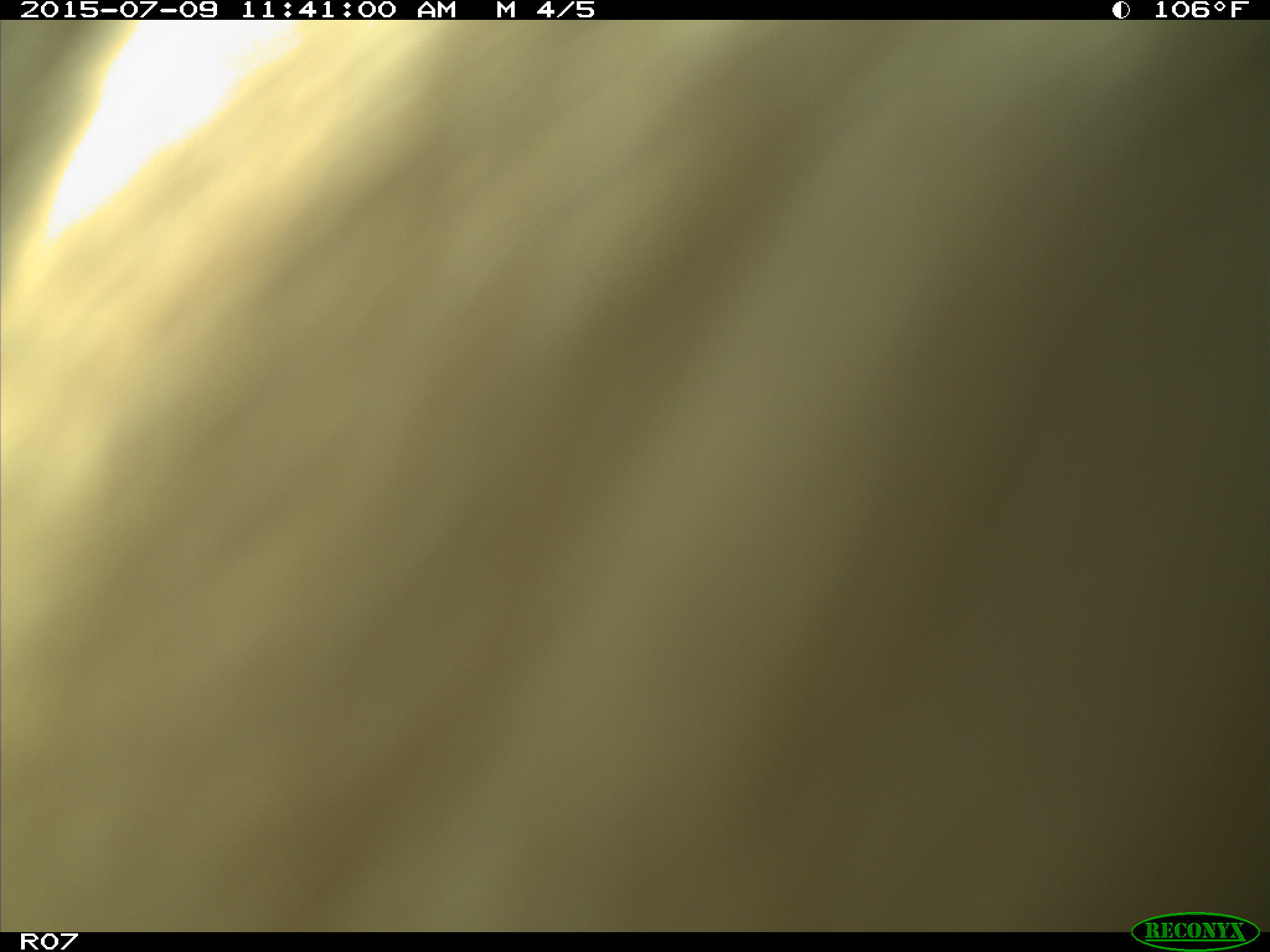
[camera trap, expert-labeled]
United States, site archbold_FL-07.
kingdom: Animalia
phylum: Chordata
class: Mammalia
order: Artiodactyla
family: Bovidae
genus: Bos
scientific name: Bos taurus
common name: domestic cow